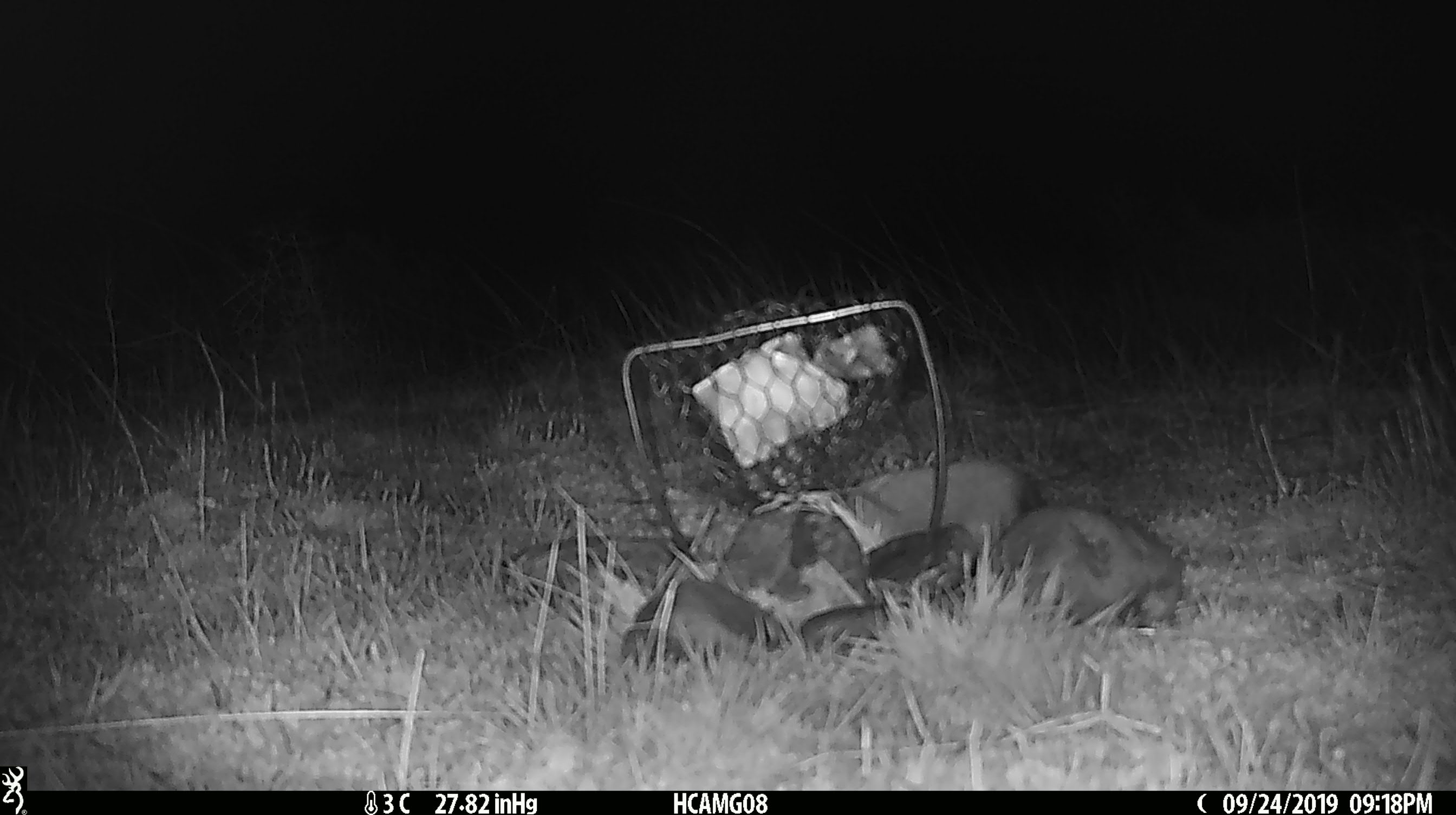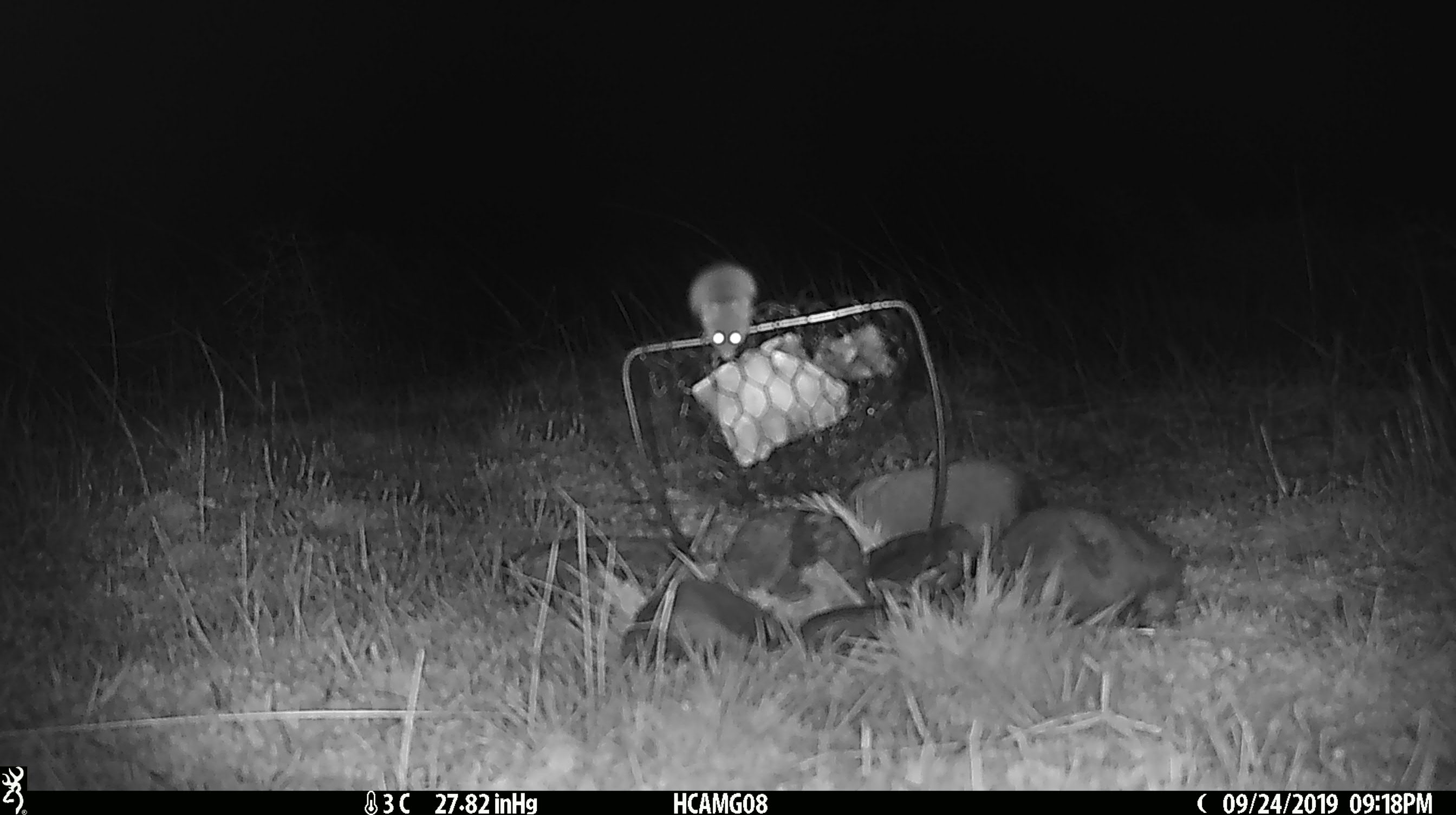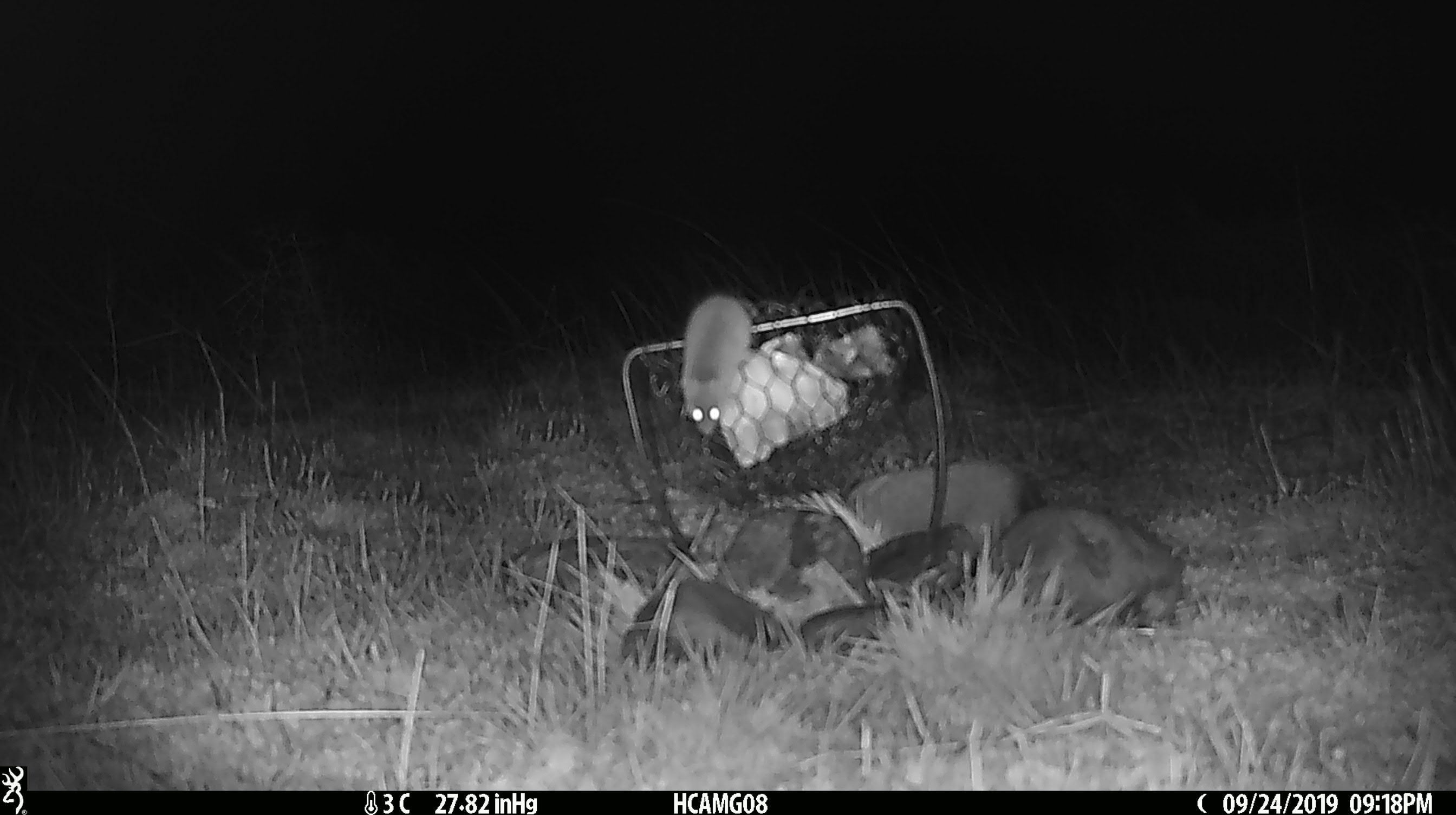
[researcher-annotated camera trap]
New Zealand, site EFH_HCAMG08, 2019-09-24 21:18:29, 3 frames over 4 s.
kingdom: Animalia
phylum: Chordata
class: Mammalia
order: Rodentia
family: Muridae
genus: Mus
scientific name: Mus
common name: mouse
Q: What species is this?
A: Mouse (Mus).